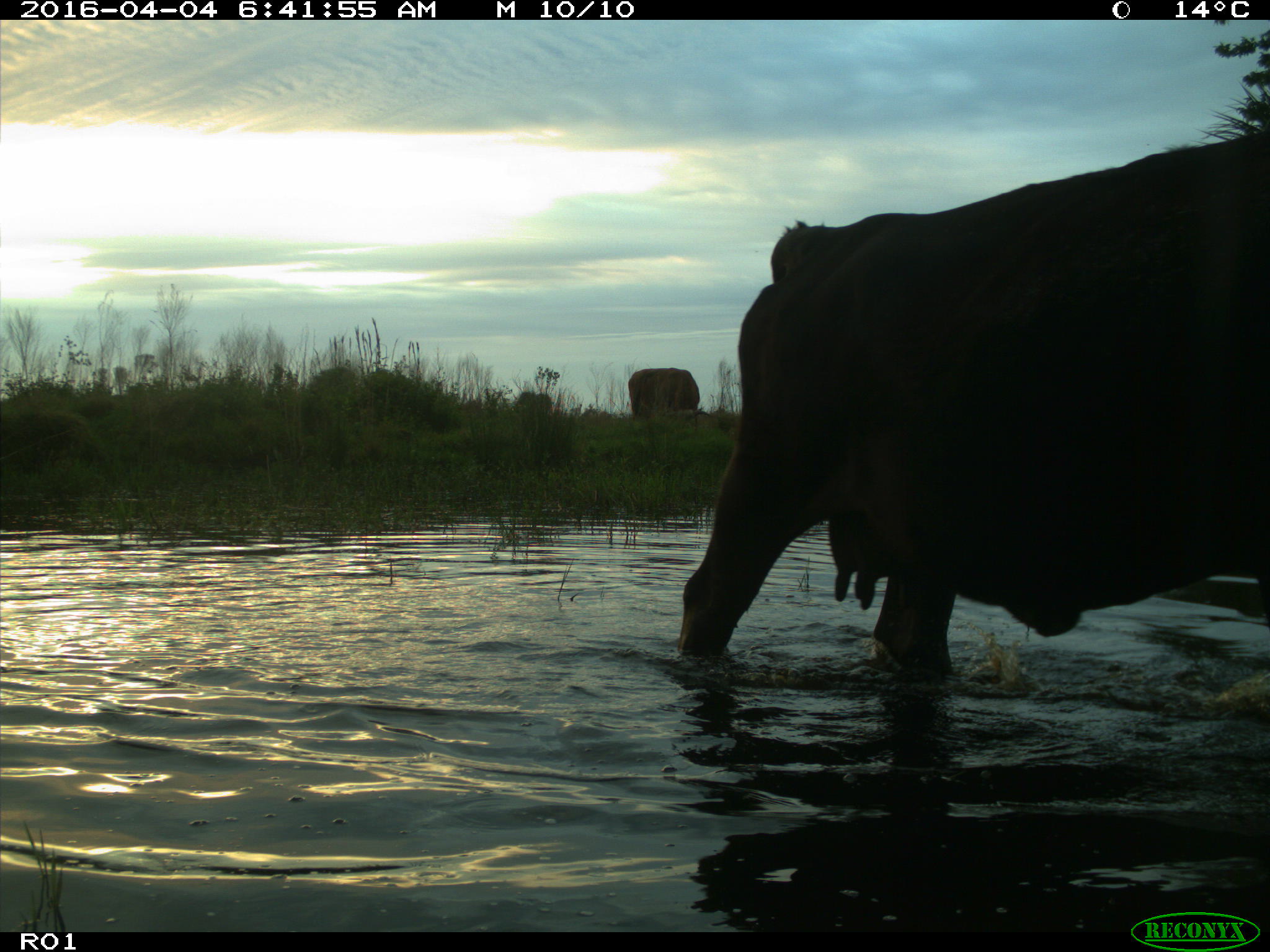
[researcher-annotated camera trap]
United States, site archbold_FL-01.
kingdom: Animalia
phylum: Chordata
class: Mammalia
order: Artiodactyla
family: Bovidae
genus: Bos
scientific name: Bos taurus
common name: domestic cow